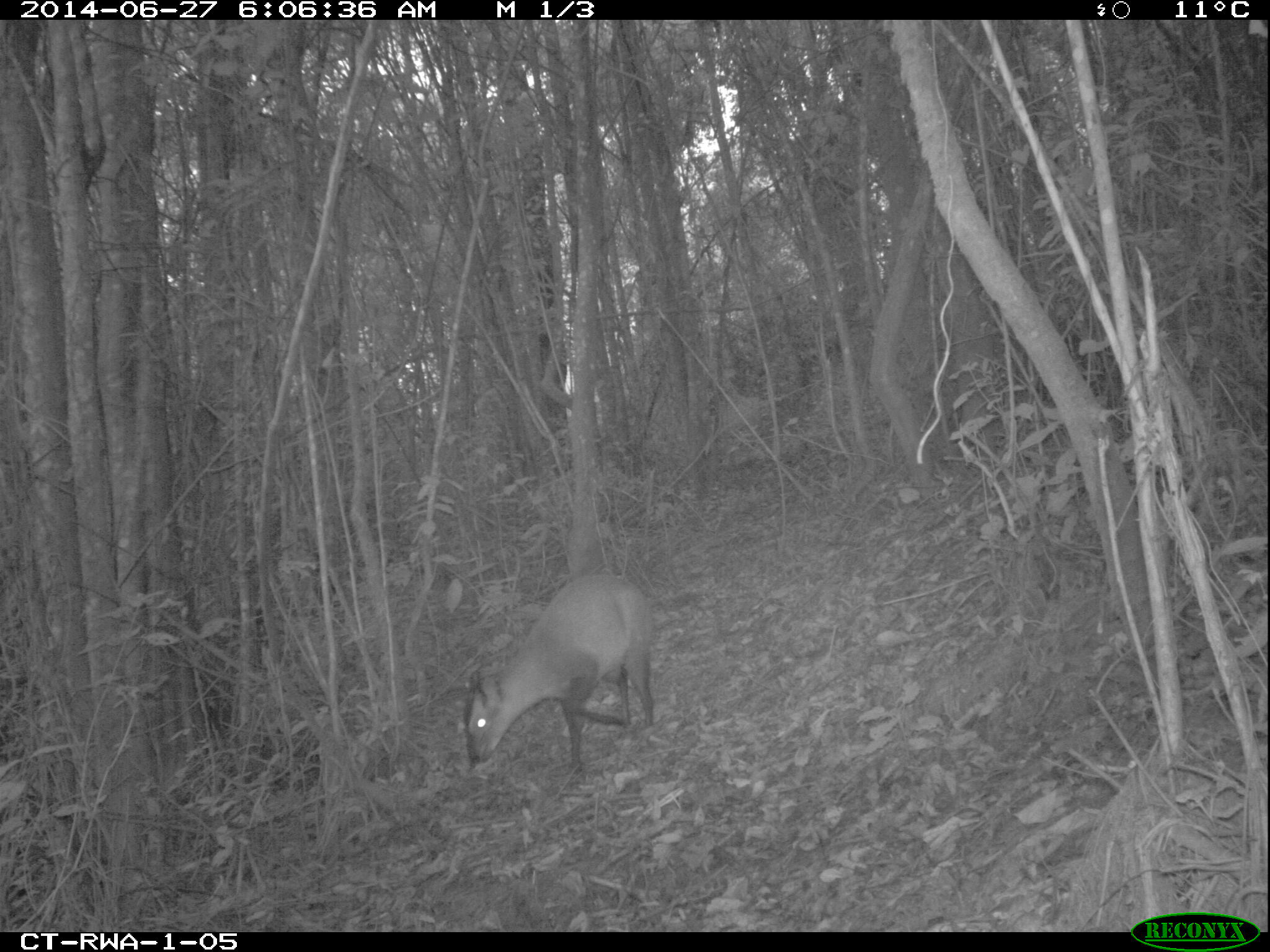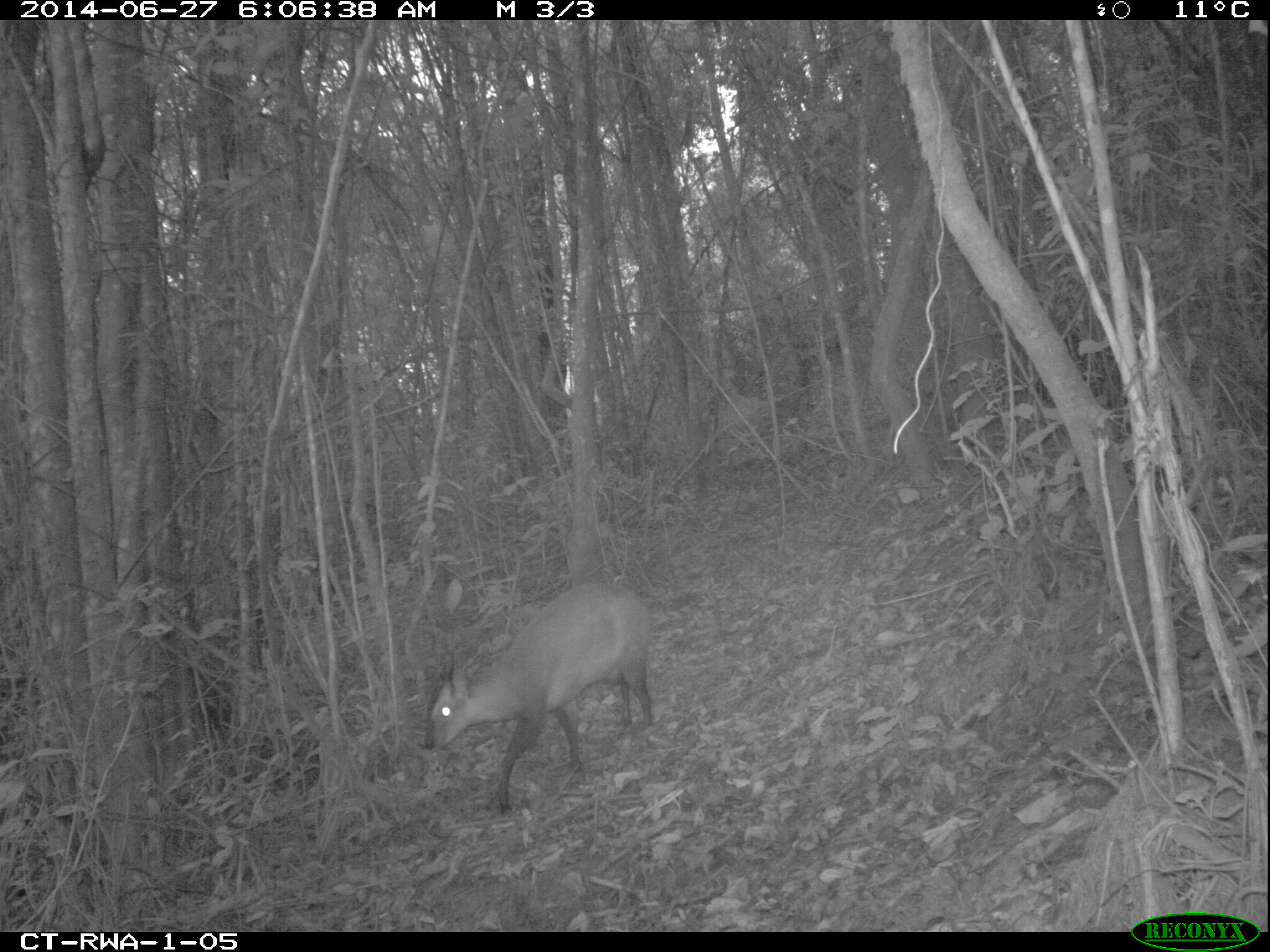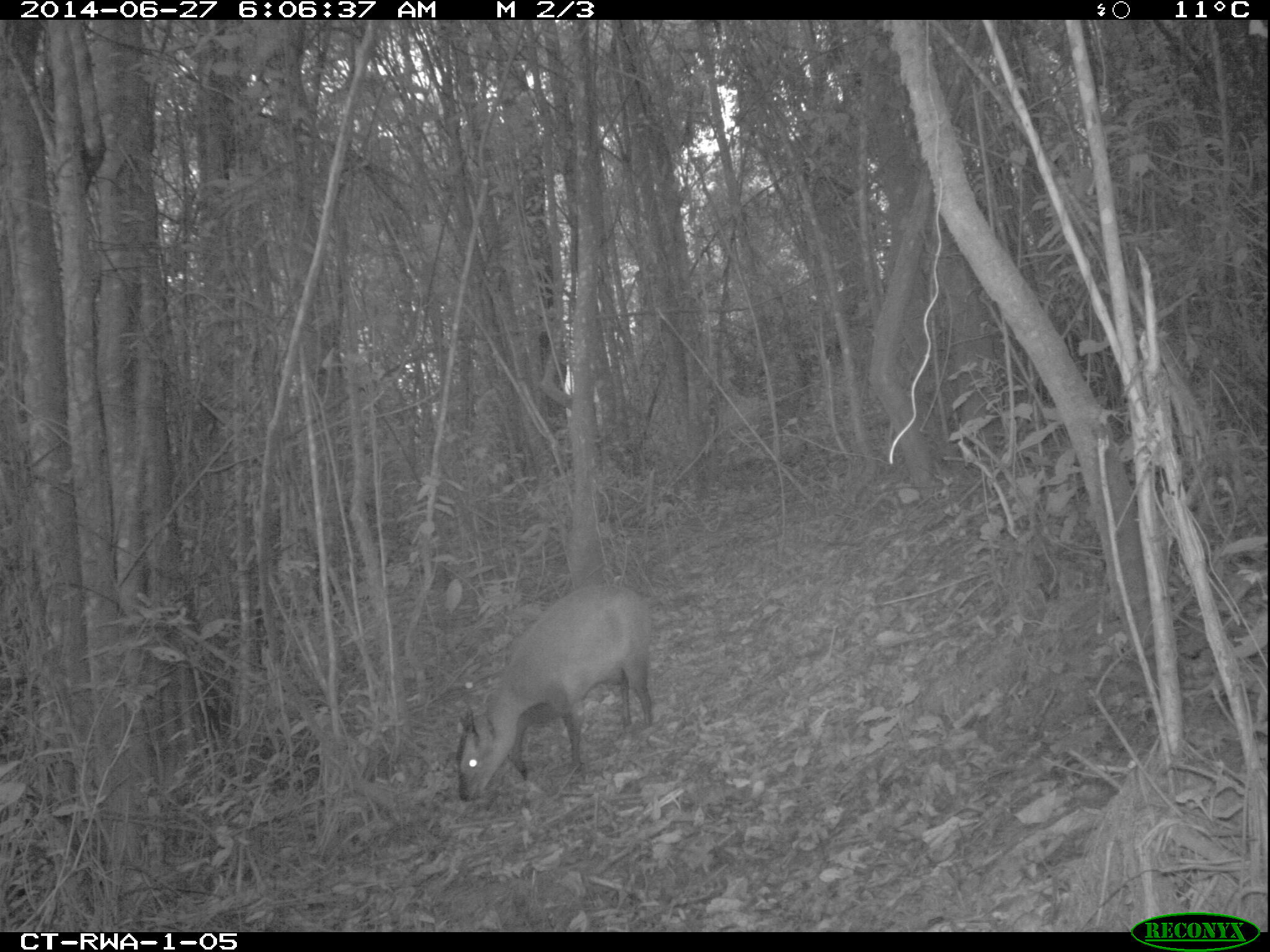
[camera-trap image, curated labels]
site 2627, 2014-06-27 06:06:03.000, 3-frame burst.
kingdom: Animalia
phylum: Chordata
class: Mammalia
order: Artiodactyla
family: Bovidae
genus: Cephalophus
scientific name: Cephalophus nigrifrons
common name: black-fronted duiker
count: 1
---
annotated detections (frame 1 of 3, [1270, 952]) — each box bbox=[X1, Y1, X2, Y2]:
cephalophus nigrifrons: bbox=[461, 572, 657, 777]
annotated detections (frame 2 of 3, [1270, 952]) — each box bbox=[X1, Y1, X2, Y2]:
cephalophus nigrifrons: bbox=[425, 582, 654, 814]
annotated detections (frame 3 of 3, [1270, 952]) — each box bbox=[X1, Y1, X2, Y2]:
cephalophus nigrifrons: bbox=[454, 583, 656, 800]